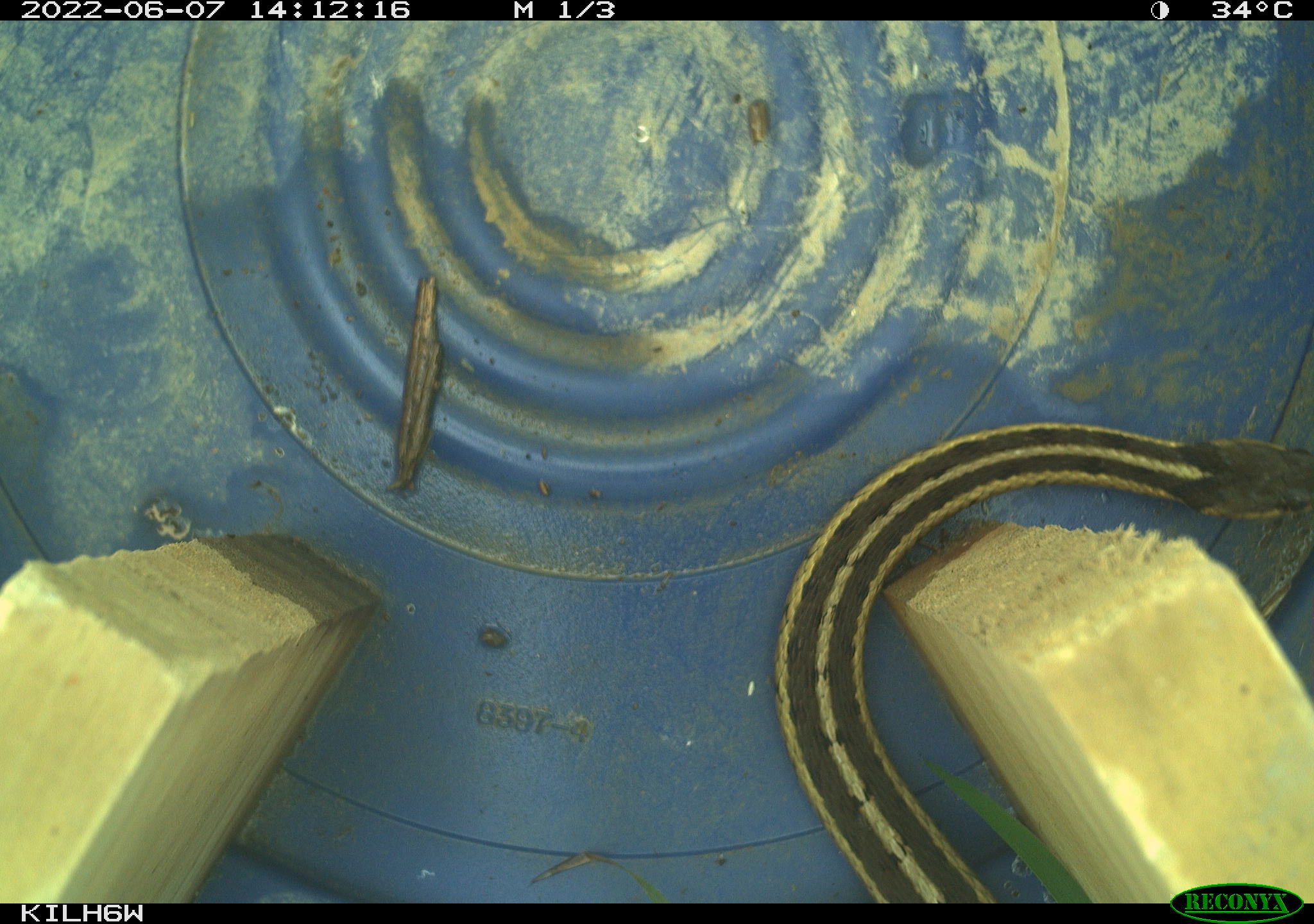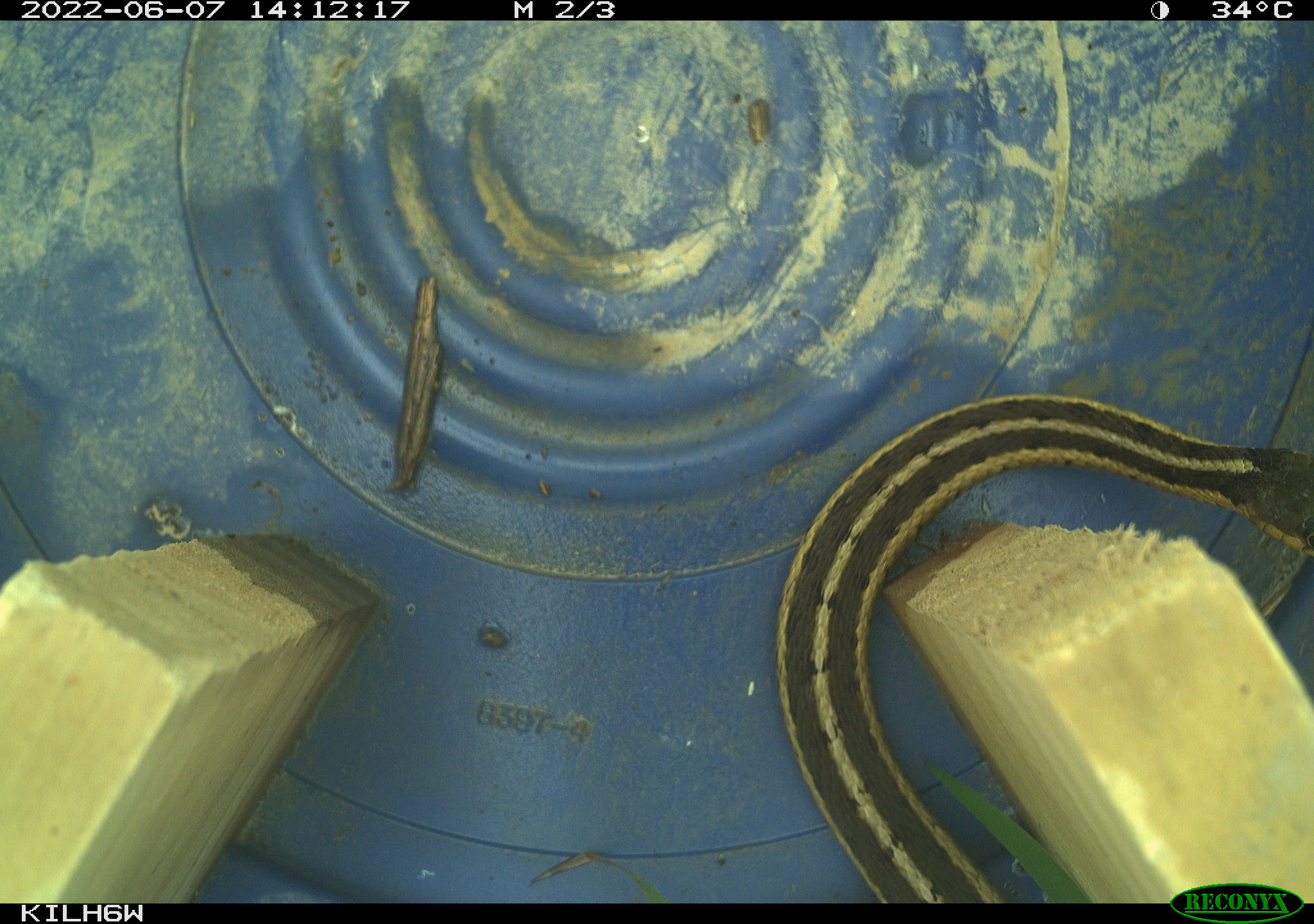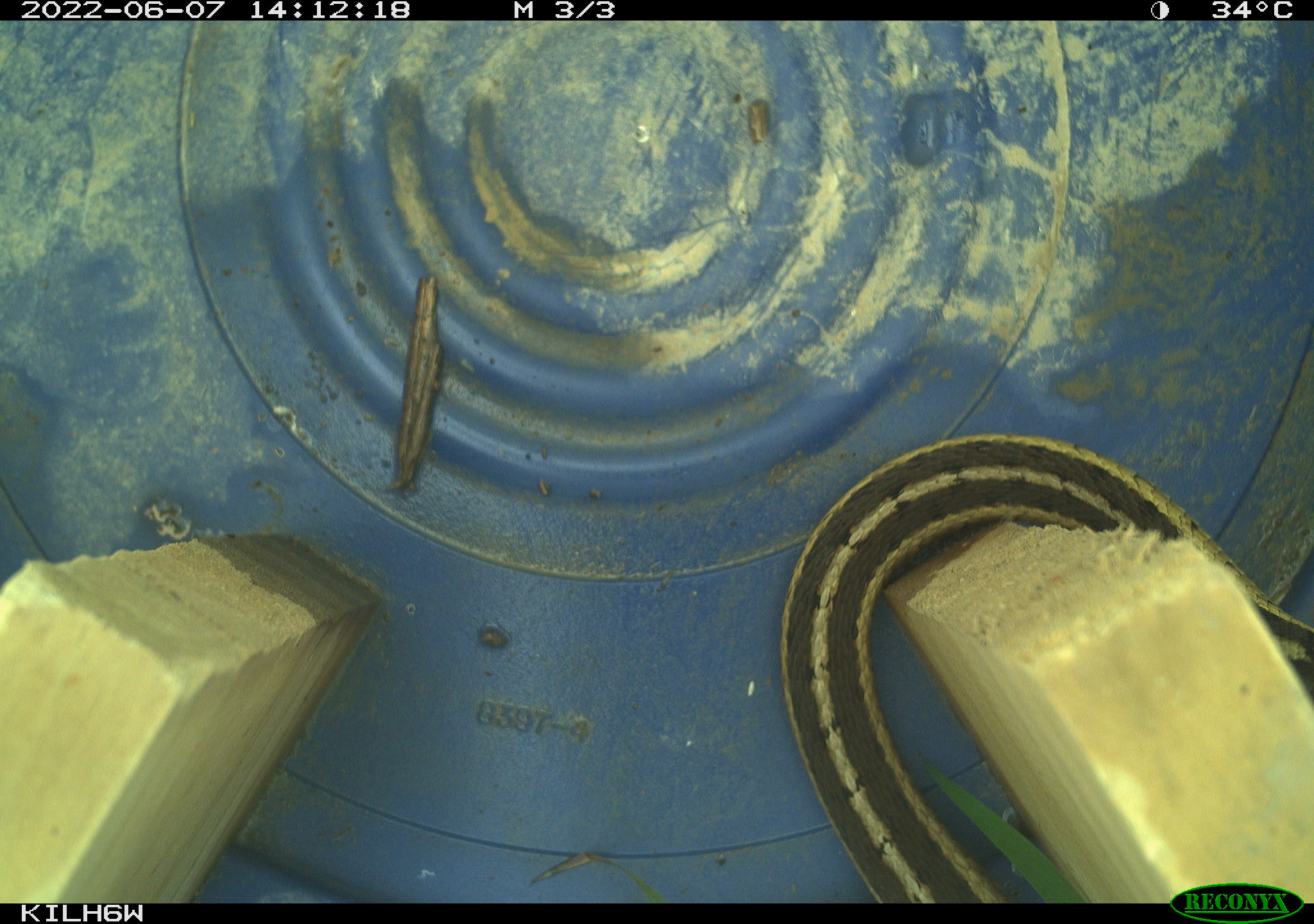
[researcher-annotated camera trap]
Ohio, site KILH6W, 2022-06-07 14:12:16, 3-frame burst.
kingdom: Animalia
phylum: Chordata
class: Reptilia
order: Squamata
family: Colubridae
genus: Thamnophis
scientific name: Thamnophis sirtalis sirtalis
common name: eastern gartersnake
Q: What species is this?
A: Eastern gartersnake (Thamnophis sirtalis sirtalis).